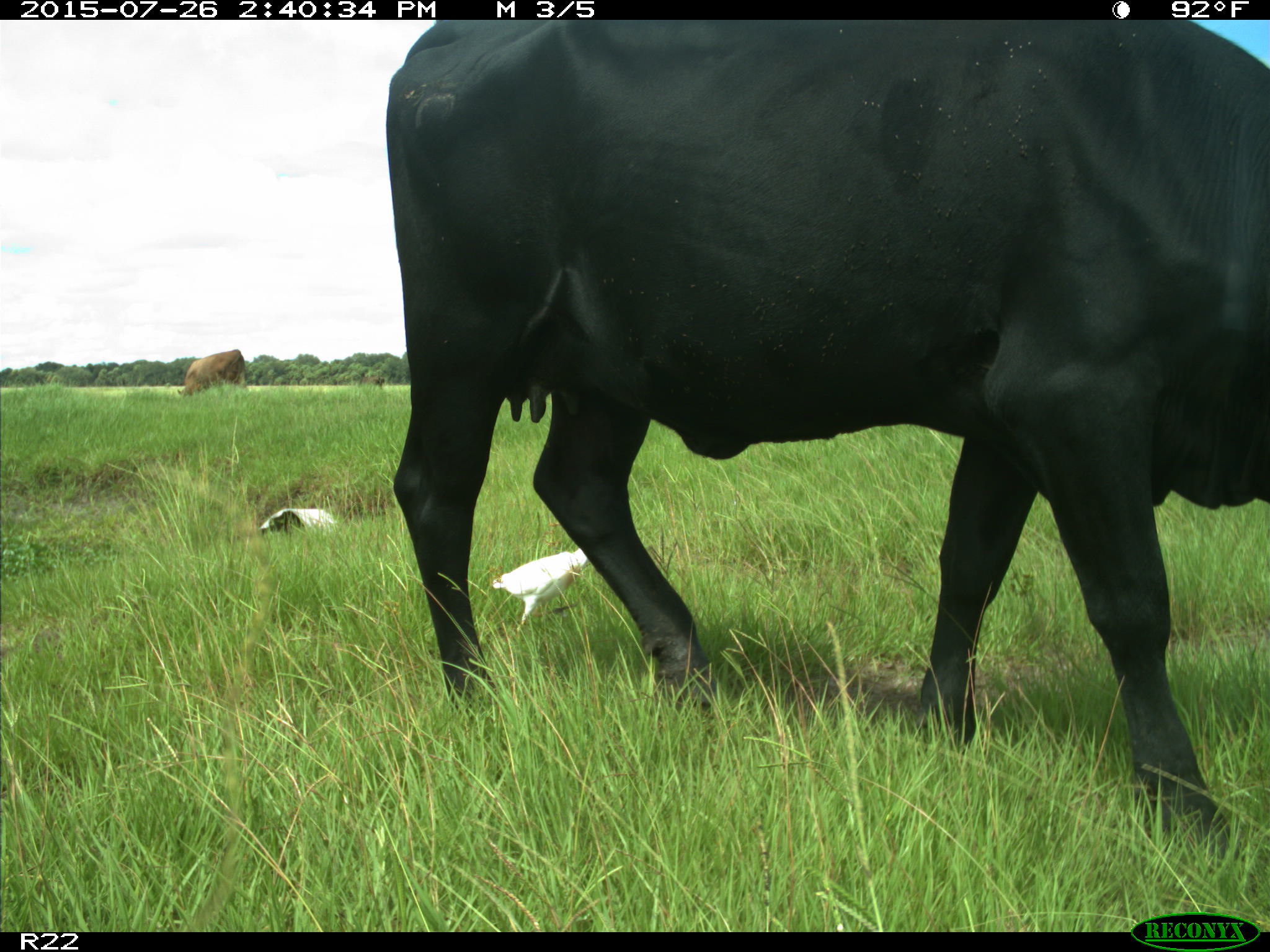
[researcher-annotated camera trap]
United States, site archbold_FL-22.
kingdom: Animalia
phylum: Chordata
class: Mammalia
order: Artiodactyla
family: Bovidae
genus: Bos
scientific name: Bos taurus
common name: domestic cow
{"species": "Bos taurus (domestic cow)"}